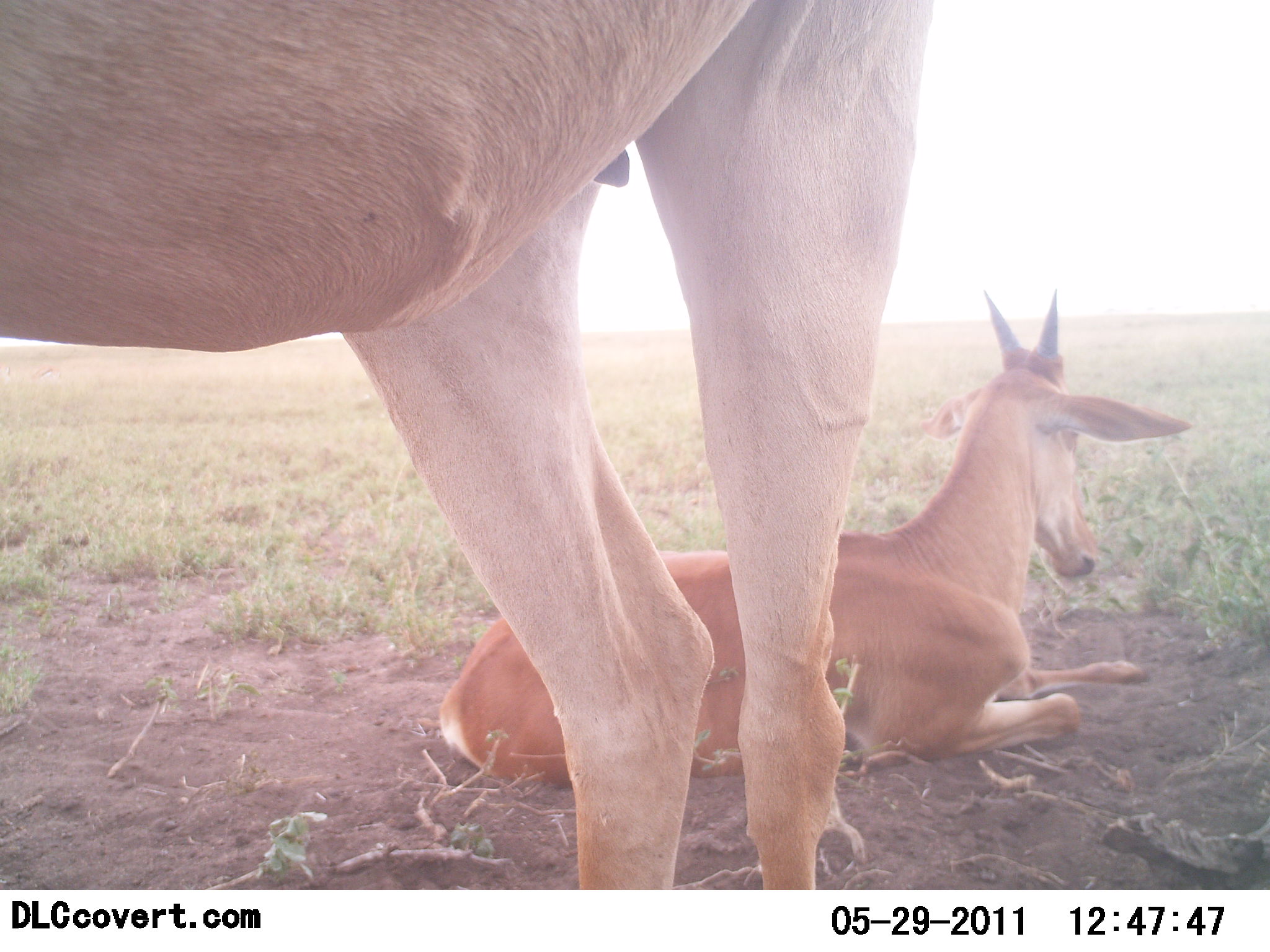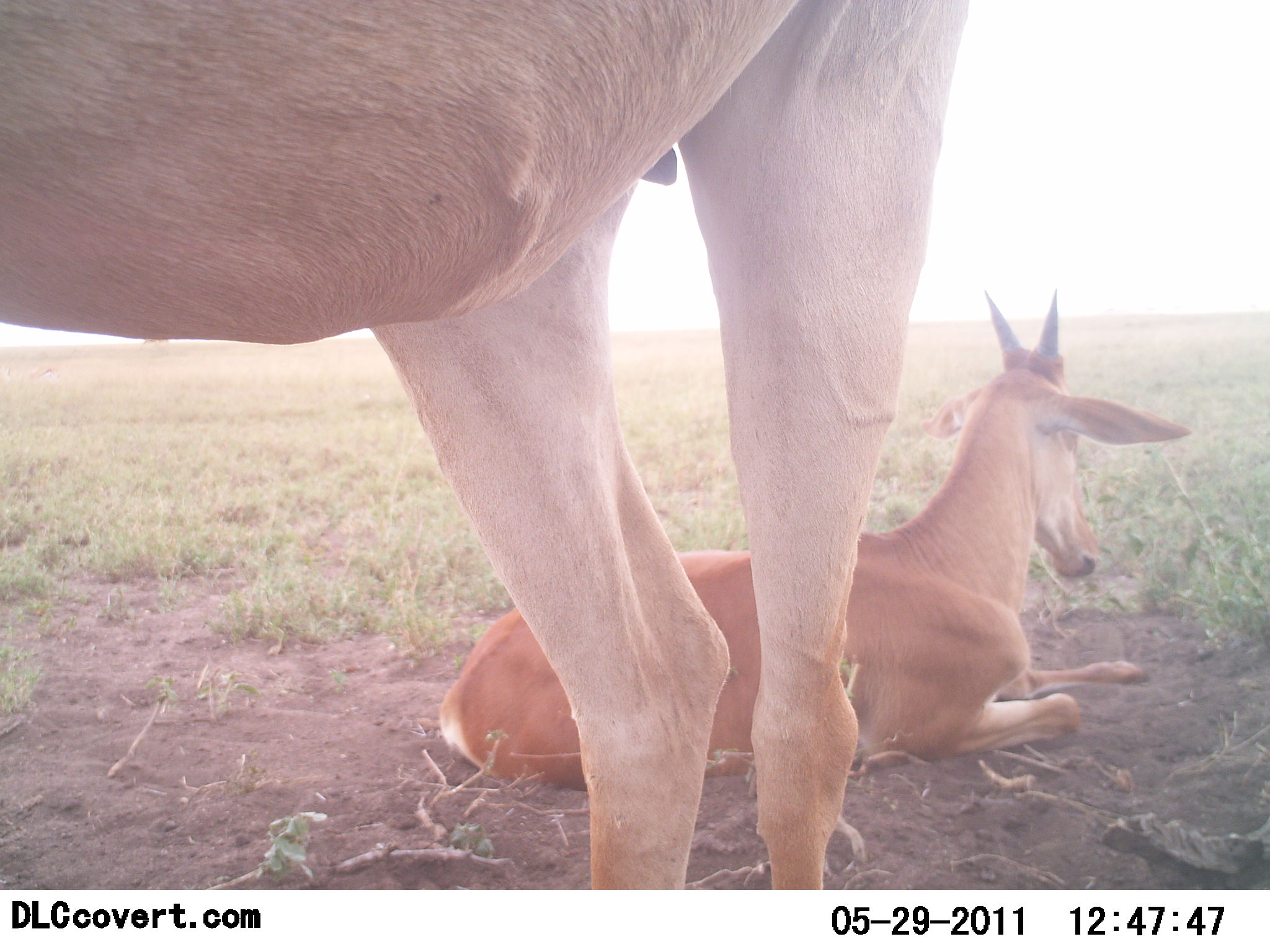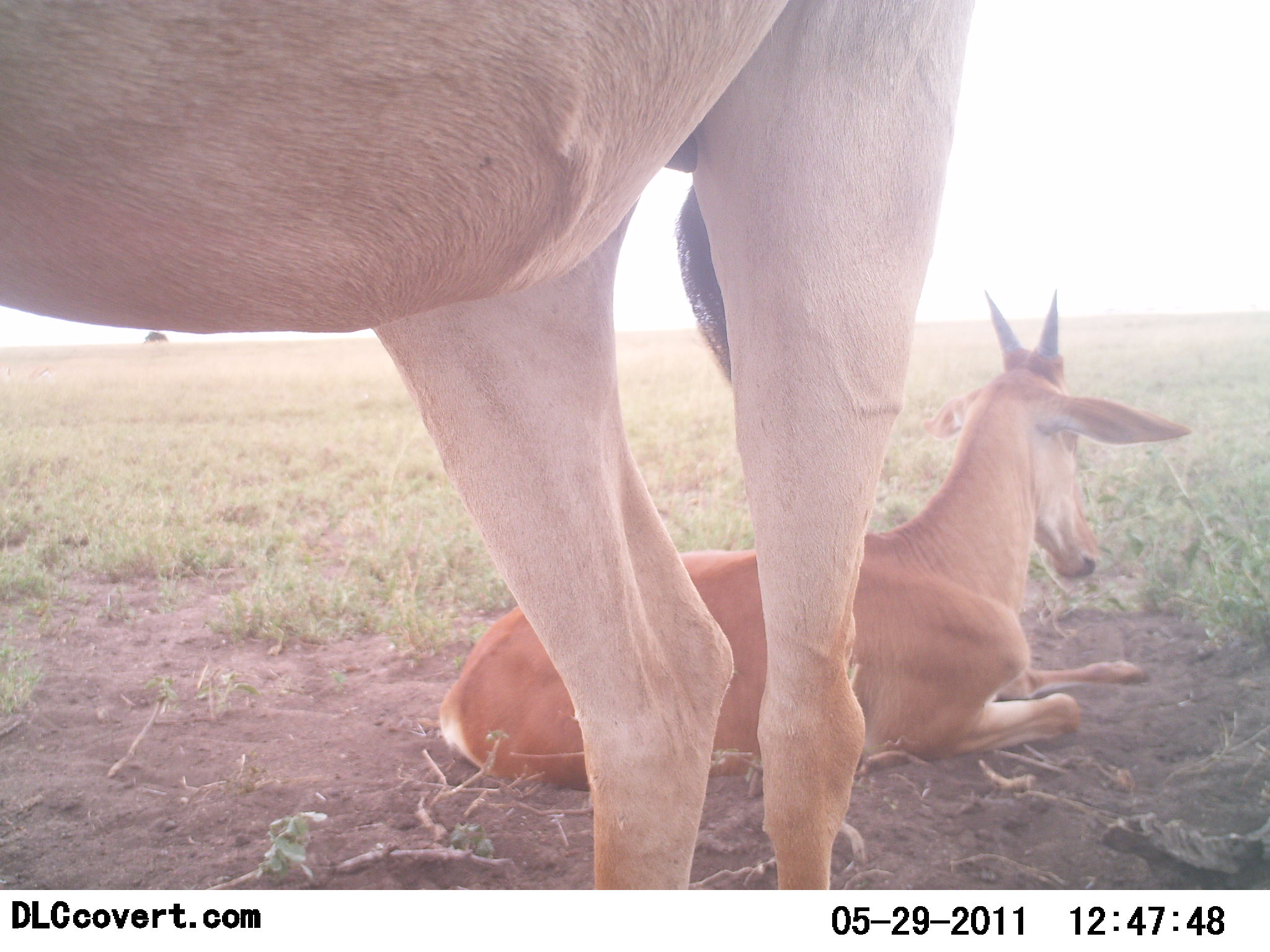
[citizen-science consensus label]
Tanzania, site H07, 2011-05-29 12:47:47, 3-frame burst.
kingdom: Animalia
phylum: Chordata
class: Mammalia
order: Artiodactyla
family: Bovidae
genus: Alcelaphus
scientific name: Alcelaphus buselaphus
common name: hartebeest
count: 2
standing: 83%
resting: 100%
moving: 0%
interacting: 0%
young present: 42%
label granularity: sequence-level